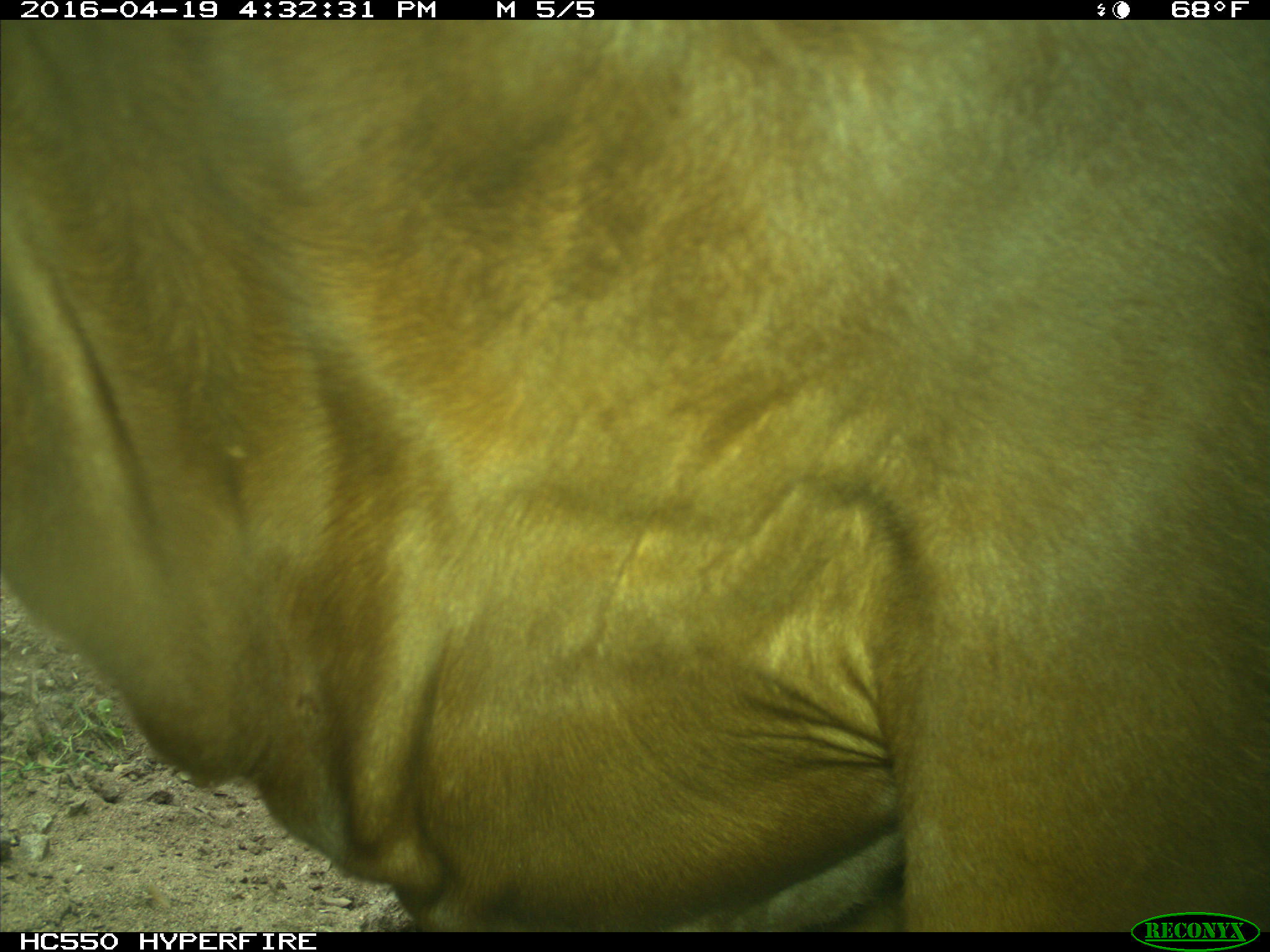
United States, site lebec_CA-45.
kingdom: Animalia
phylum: Chordata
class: Mammalia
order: Artiodactyla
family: Bovidae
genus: Bos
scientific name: Bos taurus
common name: domestic cow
Bos taurus (domestic cow).